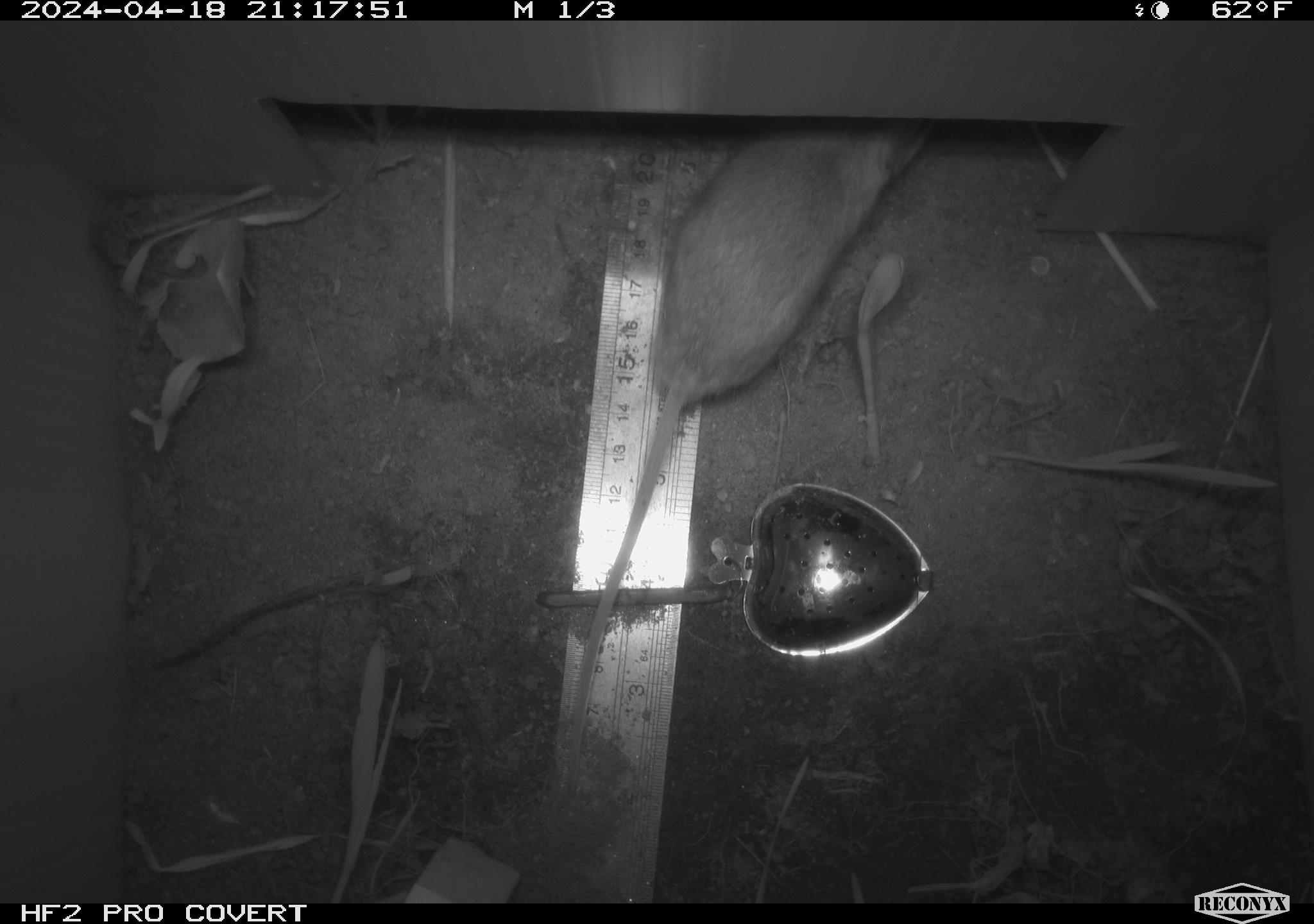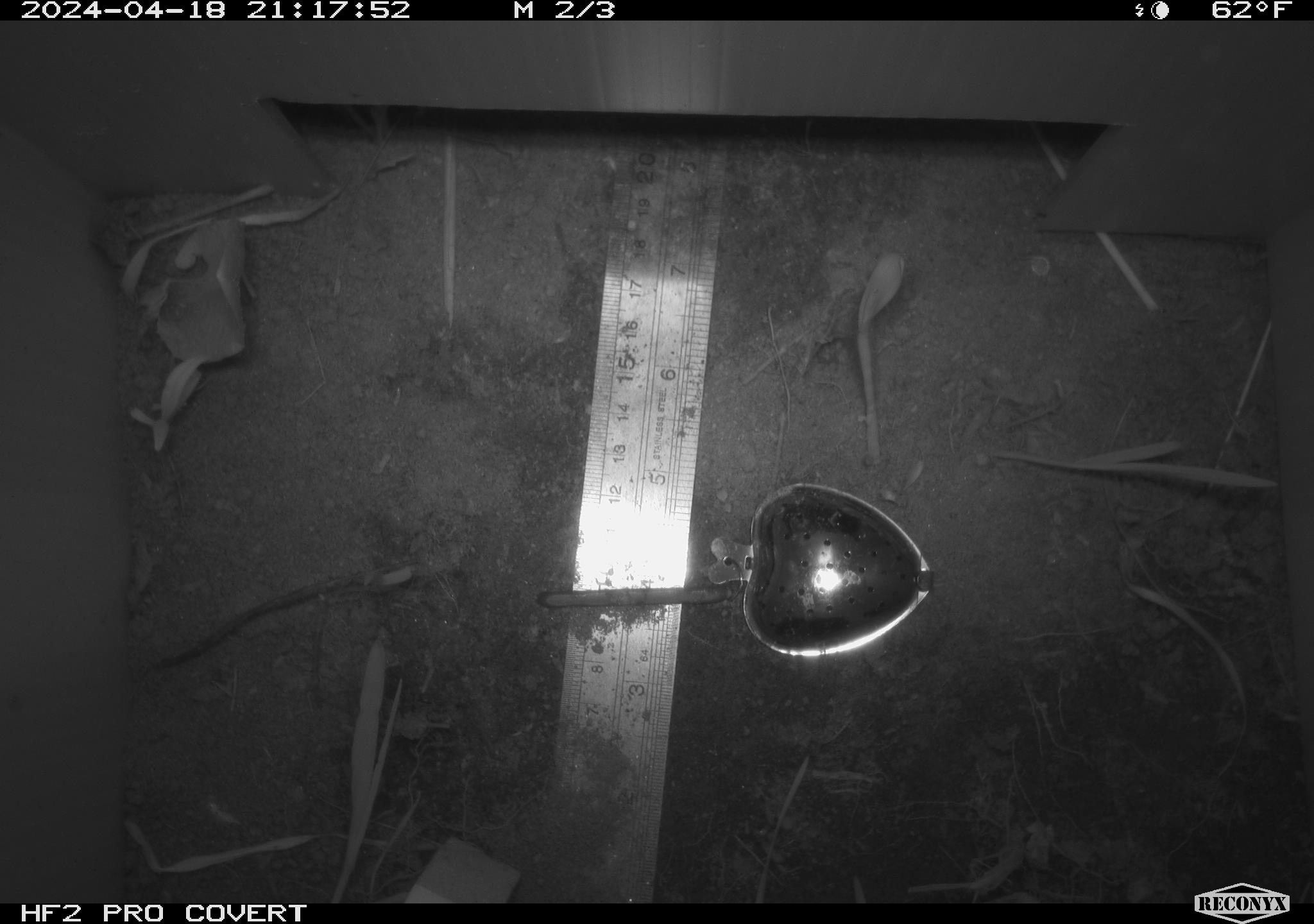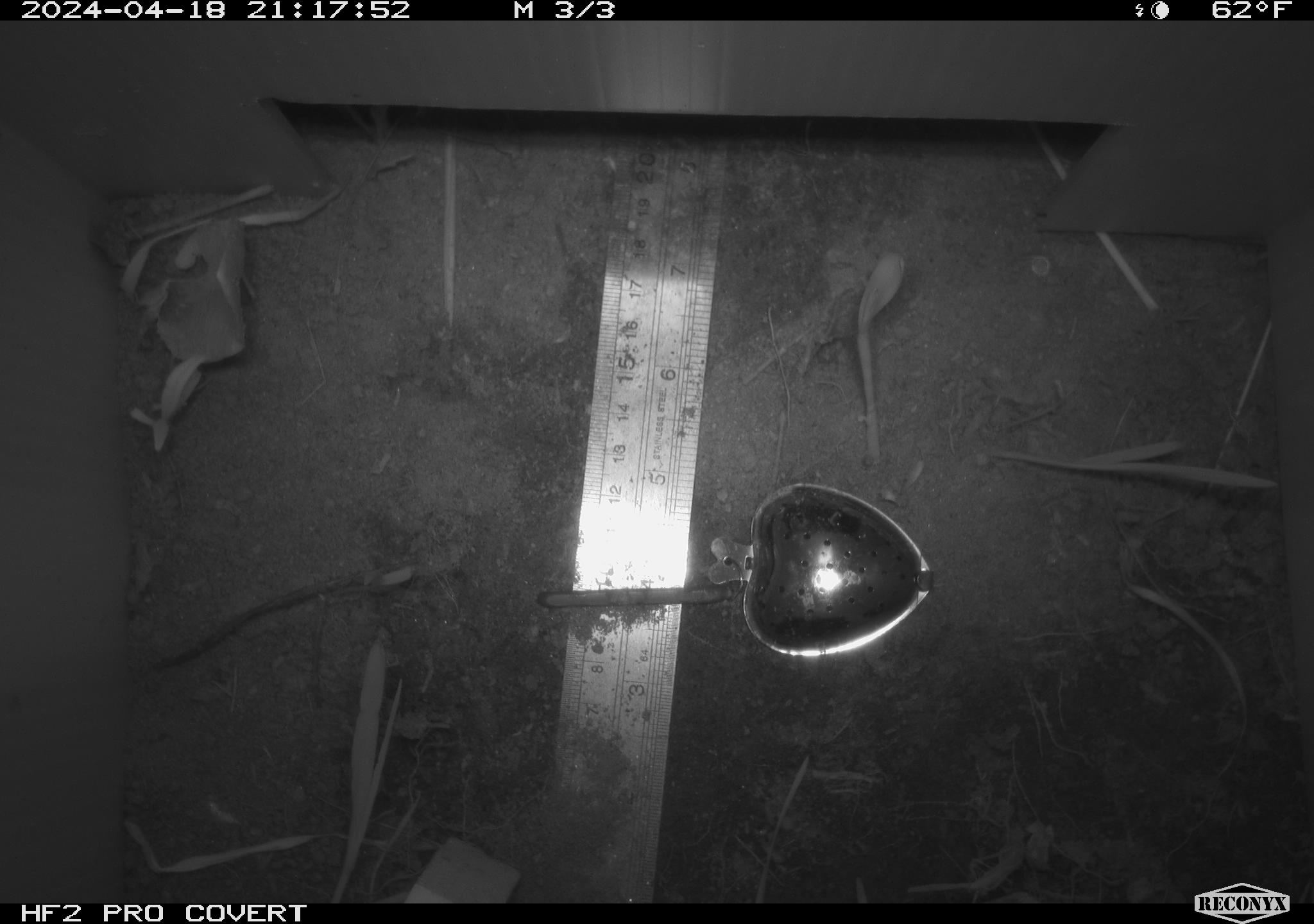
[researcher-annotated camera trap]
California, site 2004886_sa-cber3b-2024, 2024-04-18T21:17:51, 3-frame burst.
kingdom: Animalia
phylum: Chordata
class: Mammalia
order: Rodentia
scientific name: Rodentia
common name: mouse species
Mouse species (Rodentia).